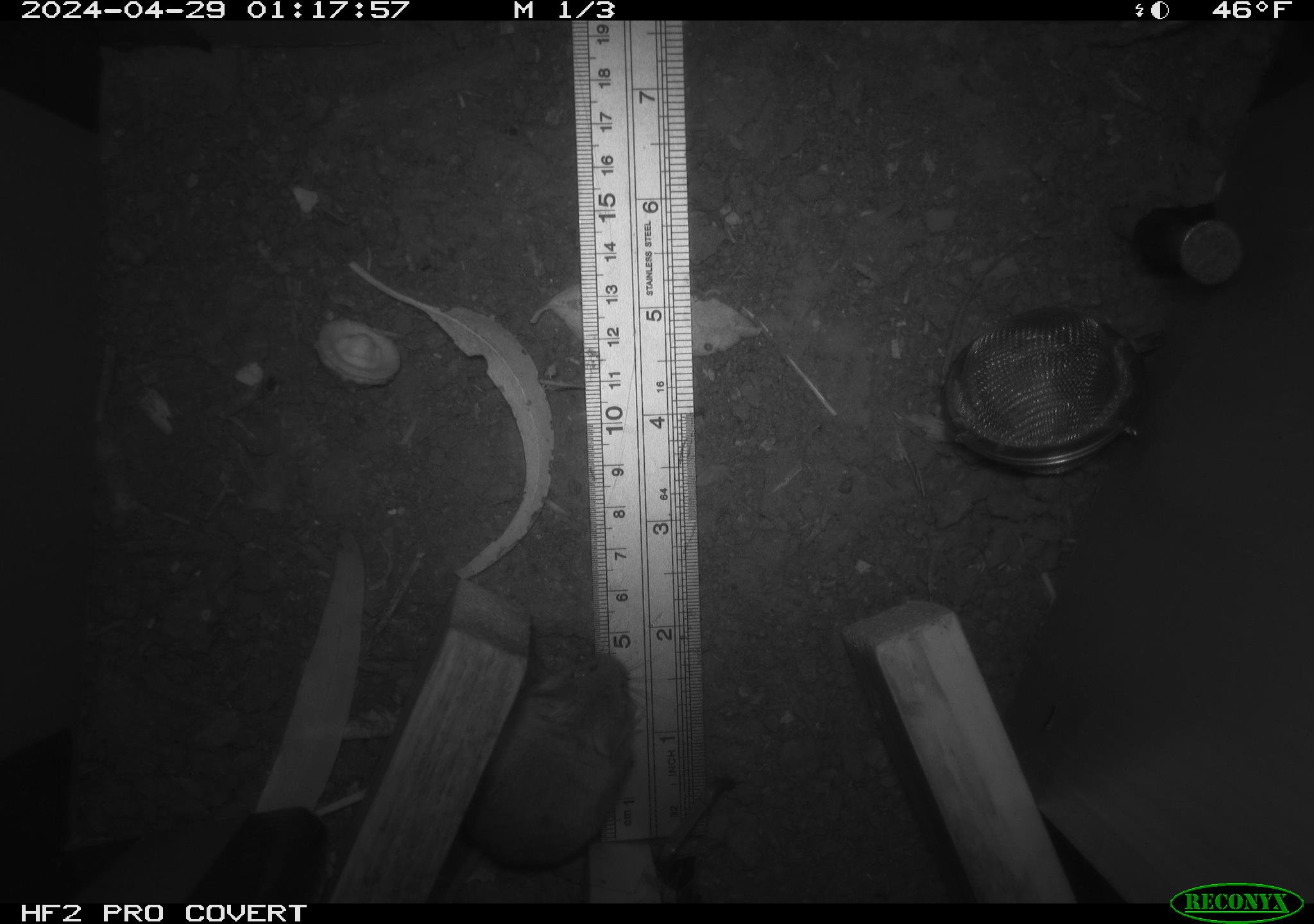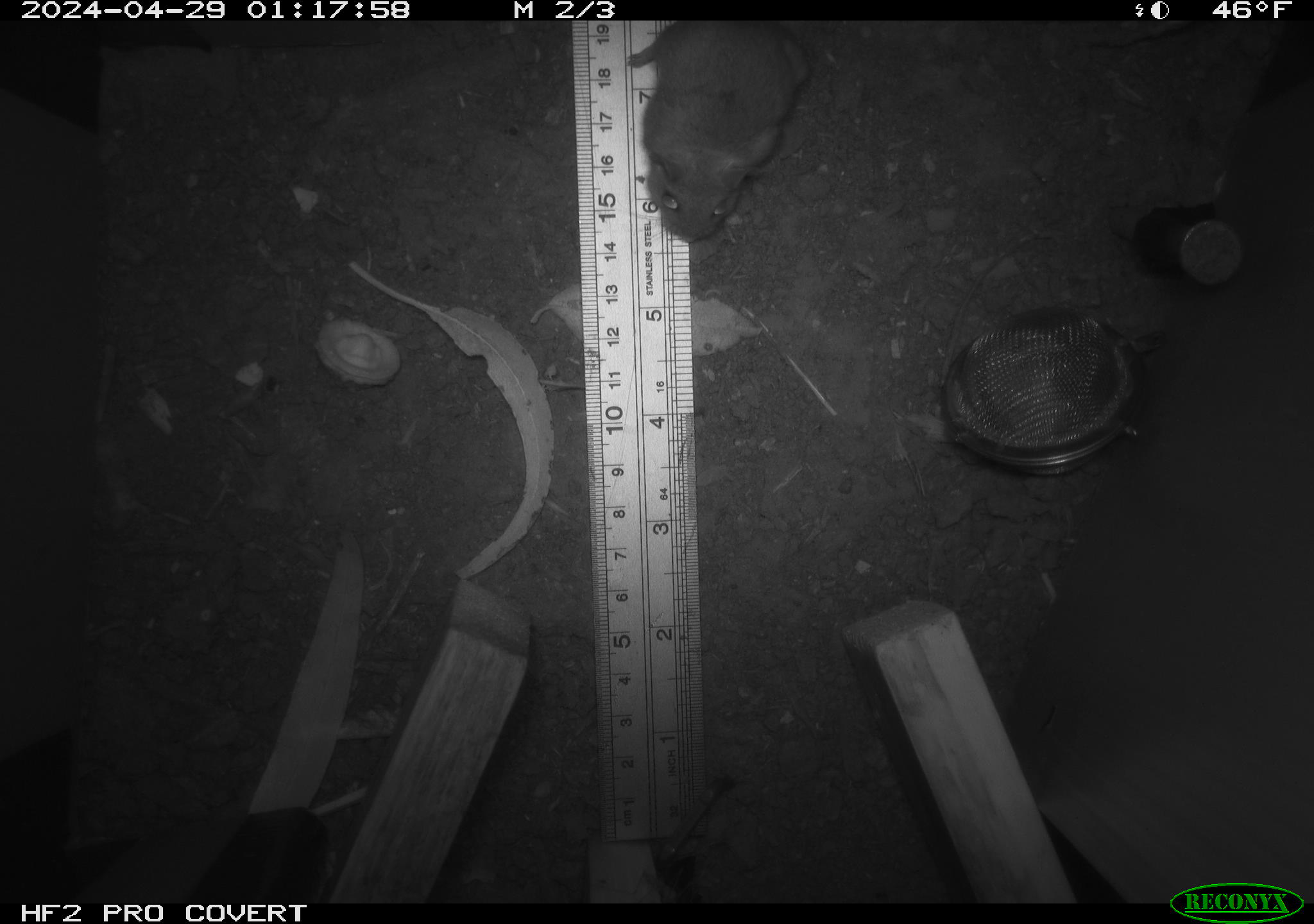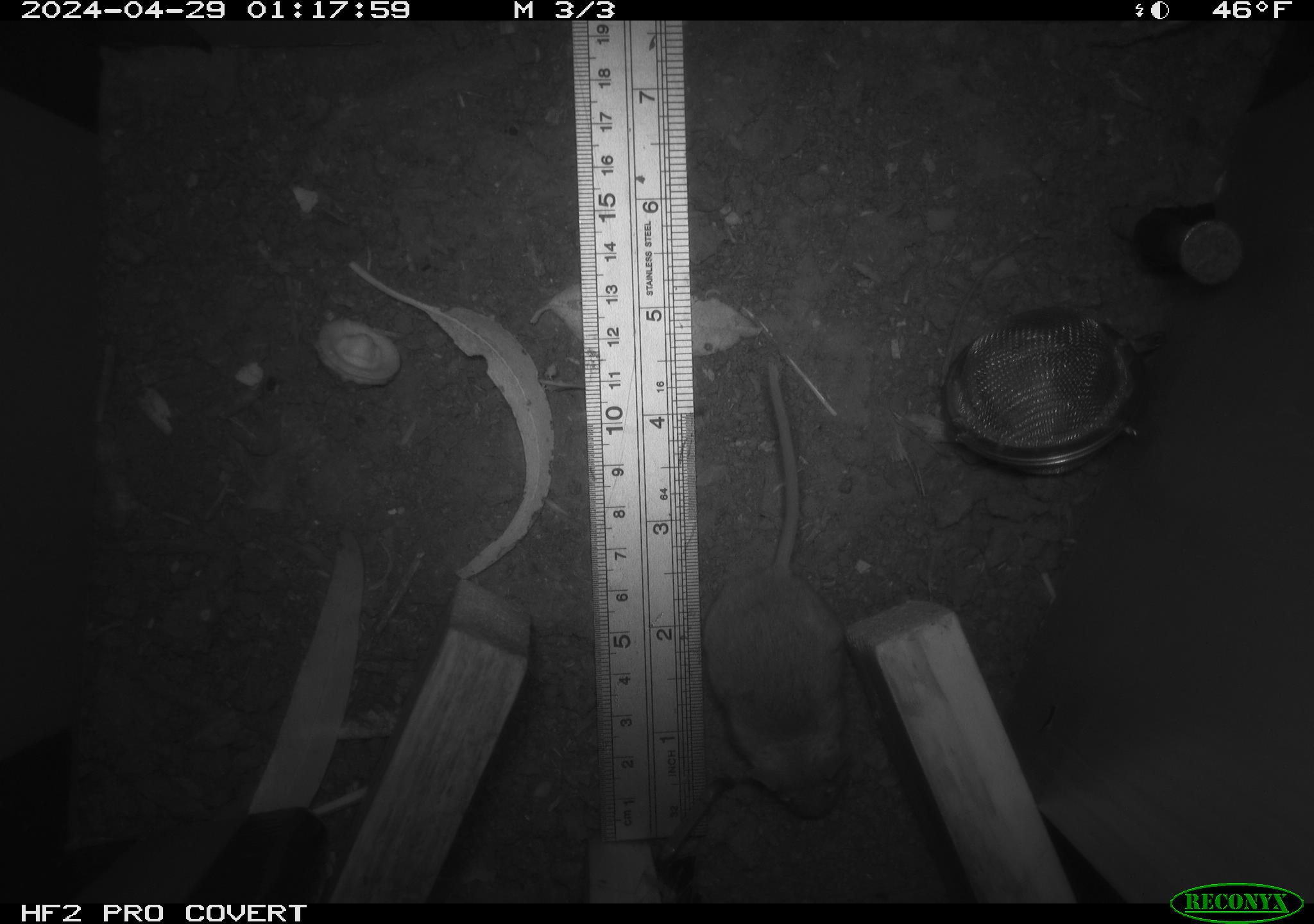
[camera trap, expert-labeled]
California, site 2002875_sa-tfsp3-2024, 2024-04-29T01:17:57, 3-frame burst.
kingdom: Animalia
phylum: Chordata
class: Mammalia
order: Rodentia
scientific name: Rodentia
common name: mouse species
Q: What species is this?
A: Mouse species (Rodentia).